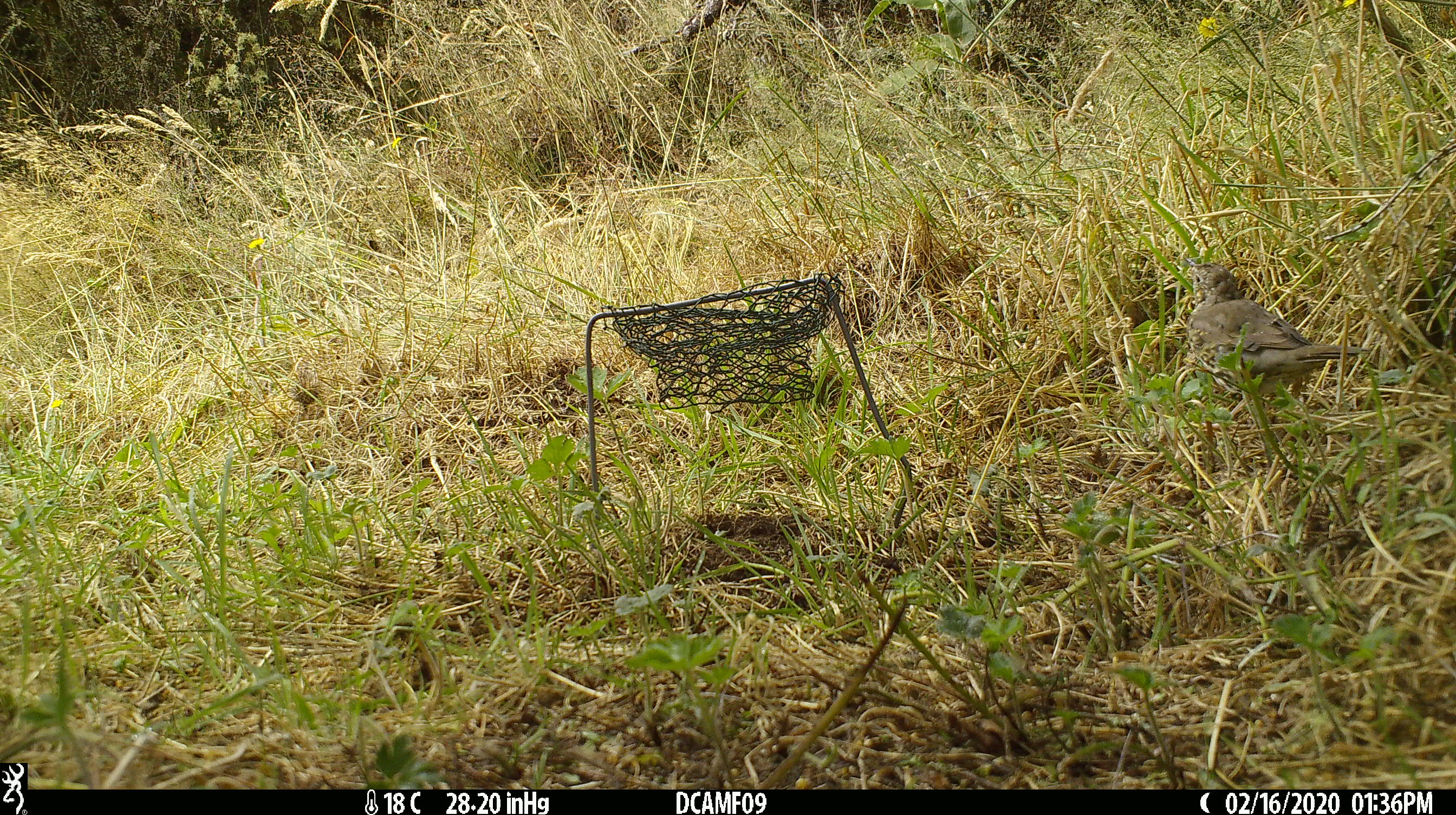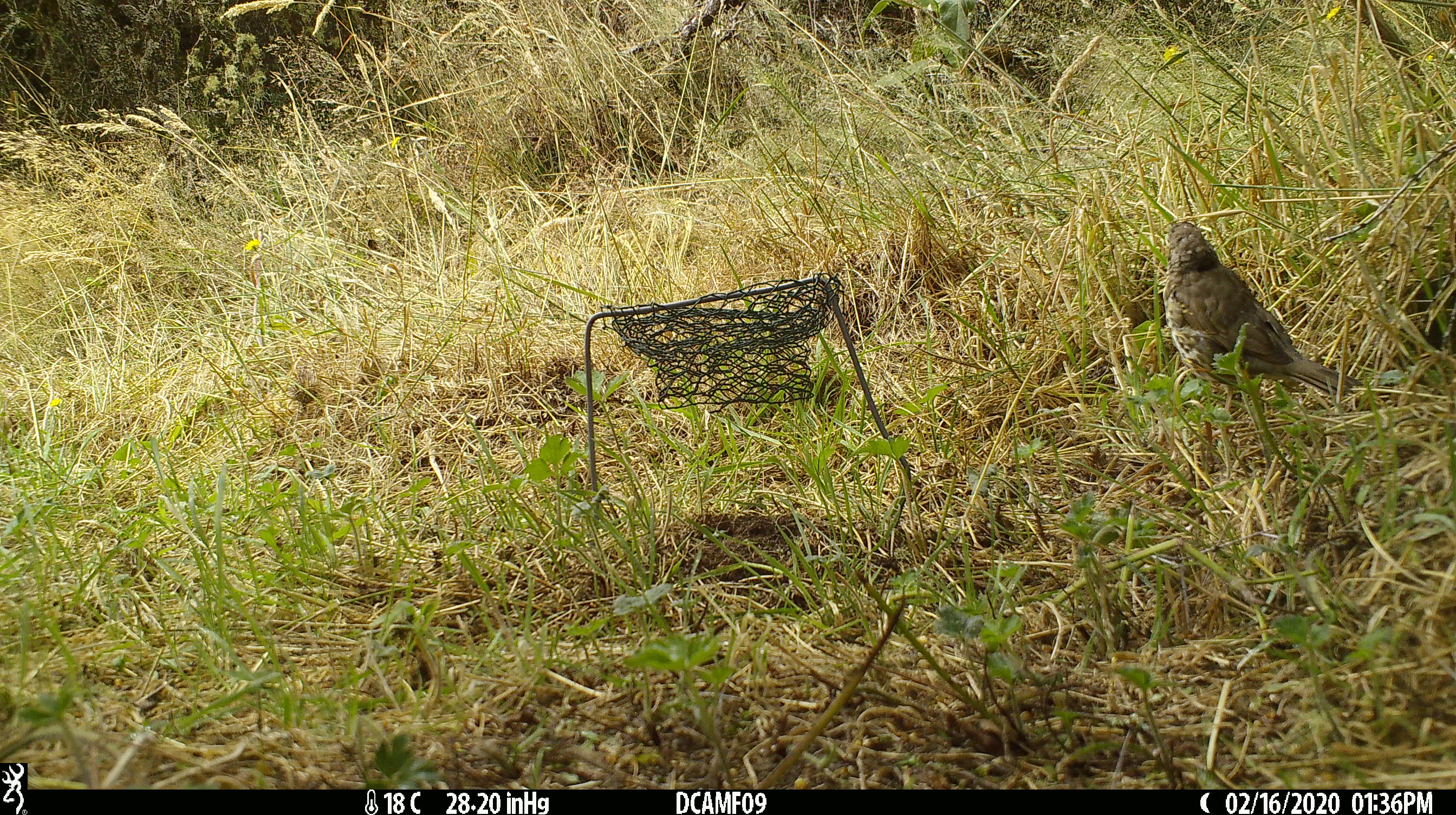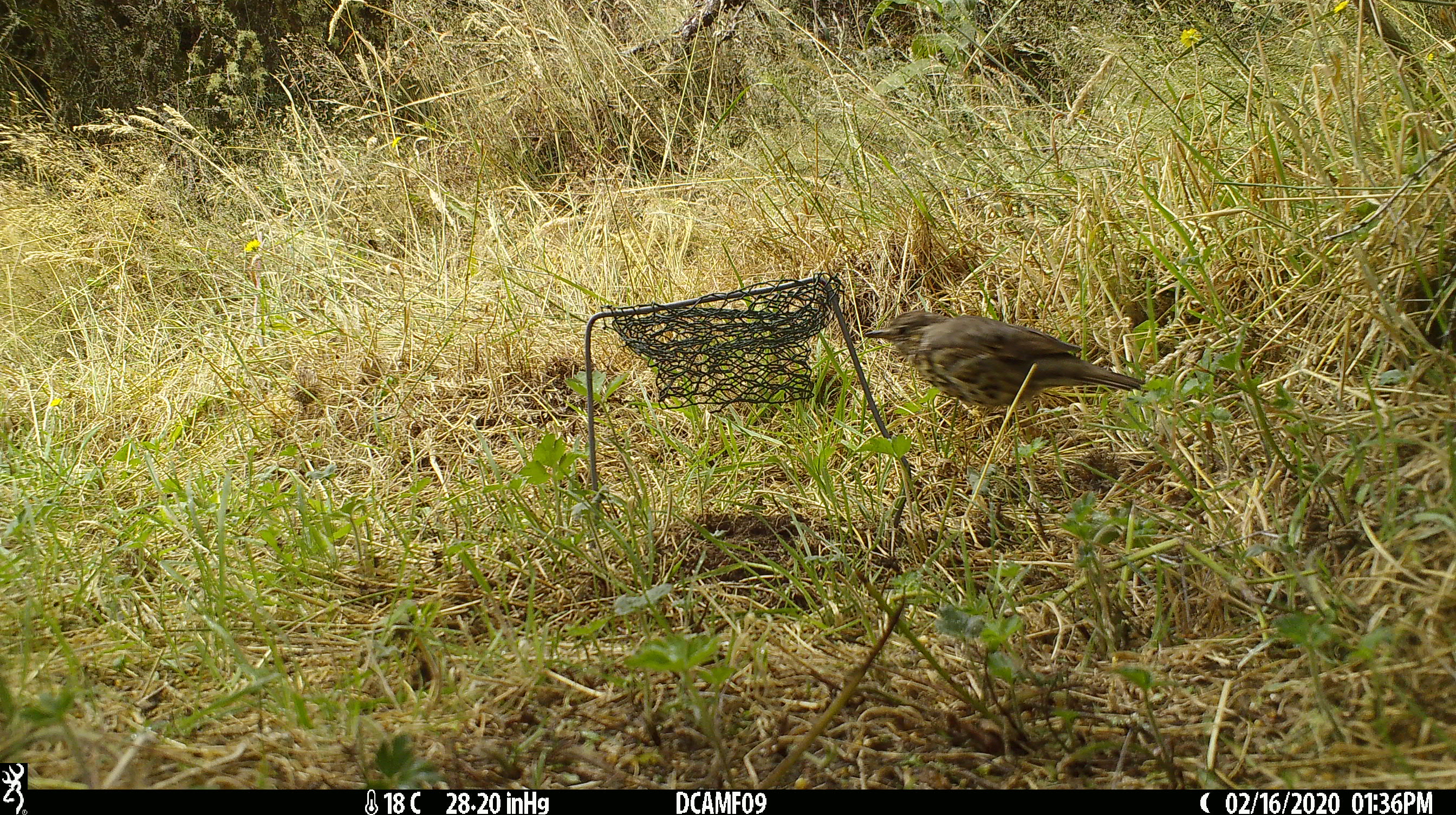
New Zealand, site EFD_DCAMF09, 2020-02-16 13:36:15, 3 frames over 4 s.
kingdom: Animalia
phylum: Chordata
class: Aves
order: Passeriformes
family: Turdidae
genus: Turdus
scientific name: Turdus philomelos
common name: song thrush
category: thrush